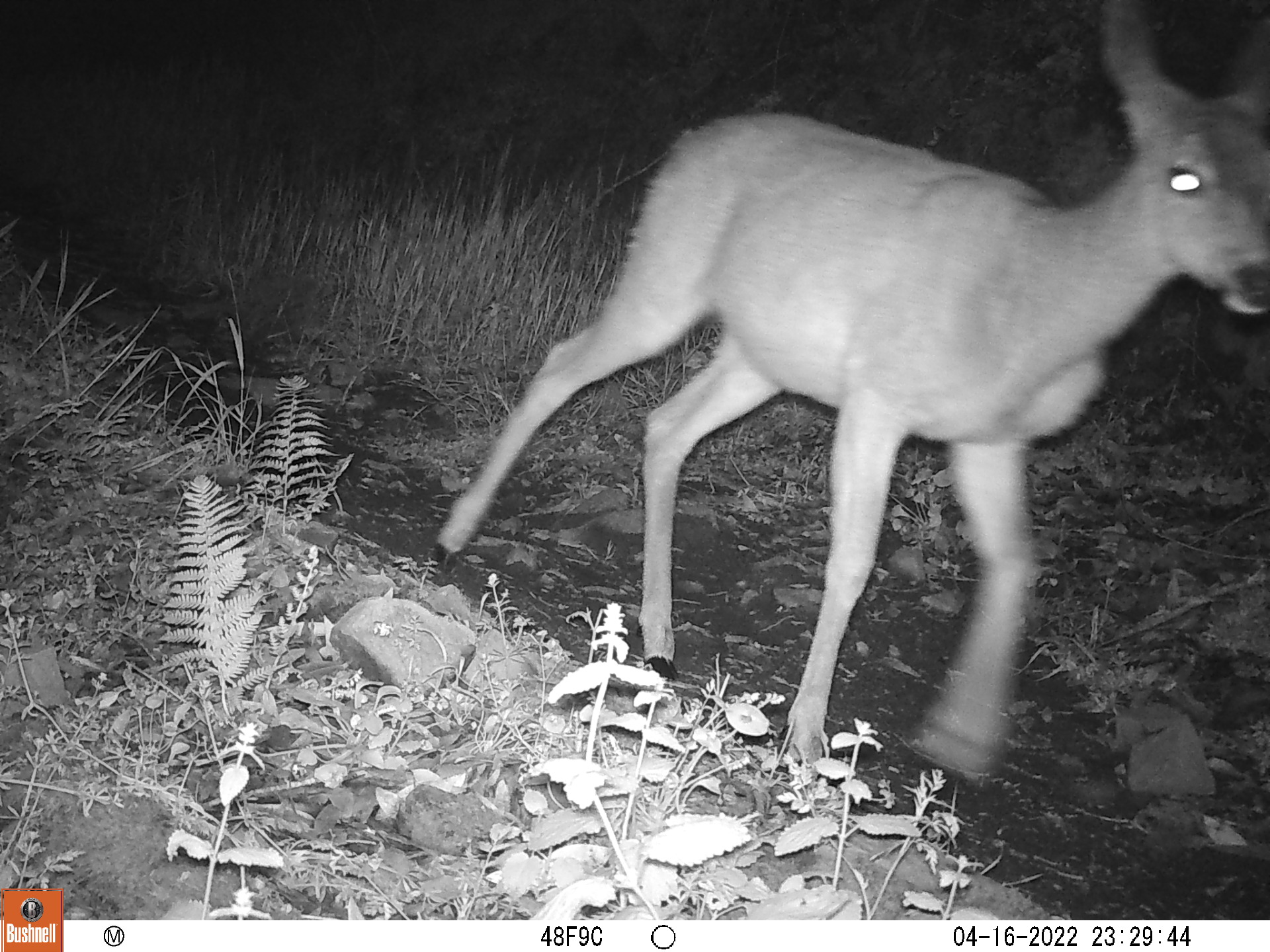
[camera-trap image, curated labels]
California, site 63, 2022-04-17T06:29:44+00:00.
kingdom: Animalia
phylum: Chordata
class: Mammalia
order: Artiodactyla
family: Cervidae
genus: Odocoileus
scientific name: Odocoileus hemionus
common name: mule deer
Mule deer (Odocoileus hemionus).